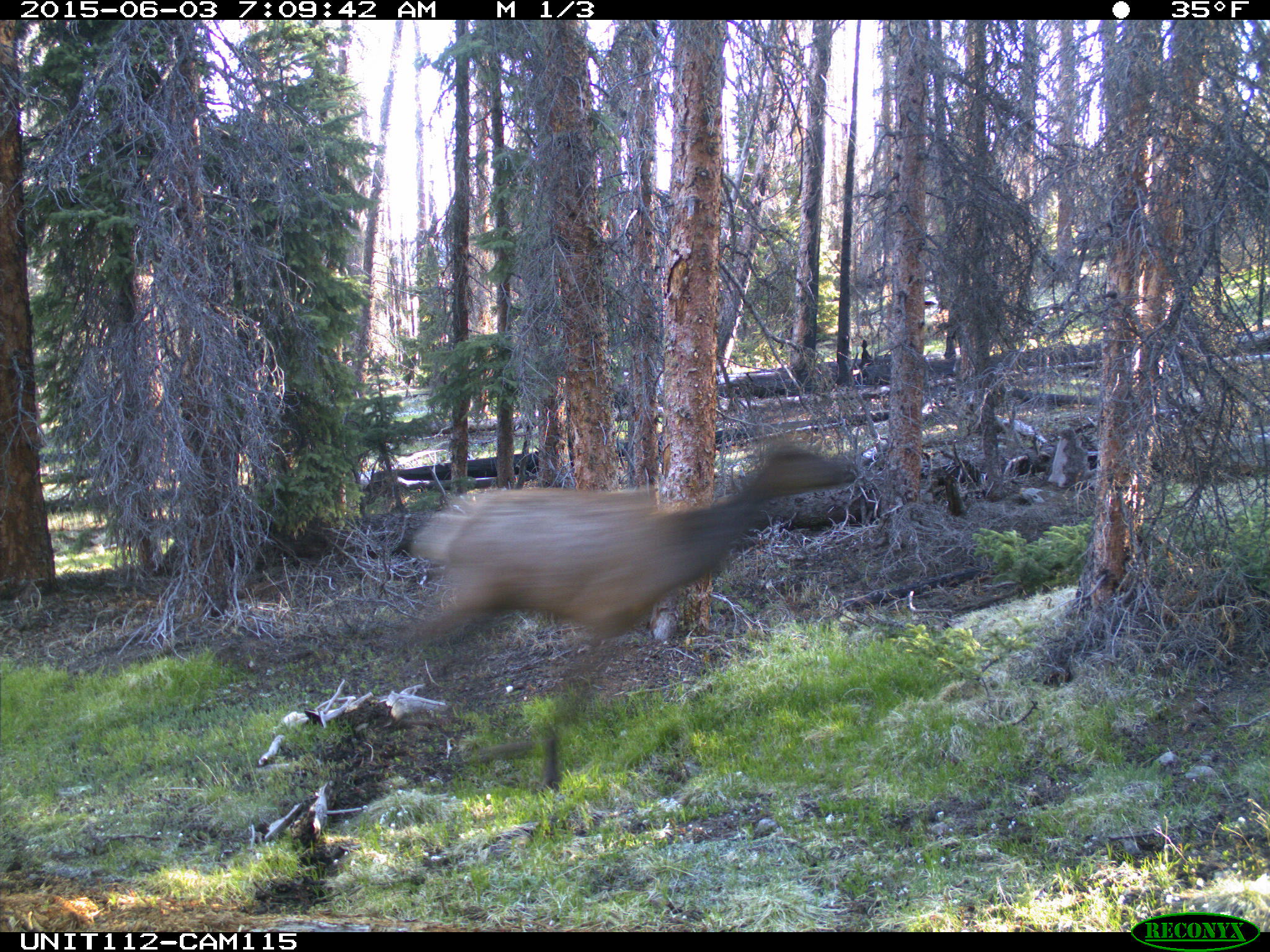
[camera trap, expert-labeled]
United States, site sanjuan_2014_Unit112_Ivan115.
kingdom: Animalia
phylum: Chordata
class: Mammalia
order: Artiodactyla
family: Cervidae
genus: Cervus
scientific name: Cervus elaphus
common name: red deer